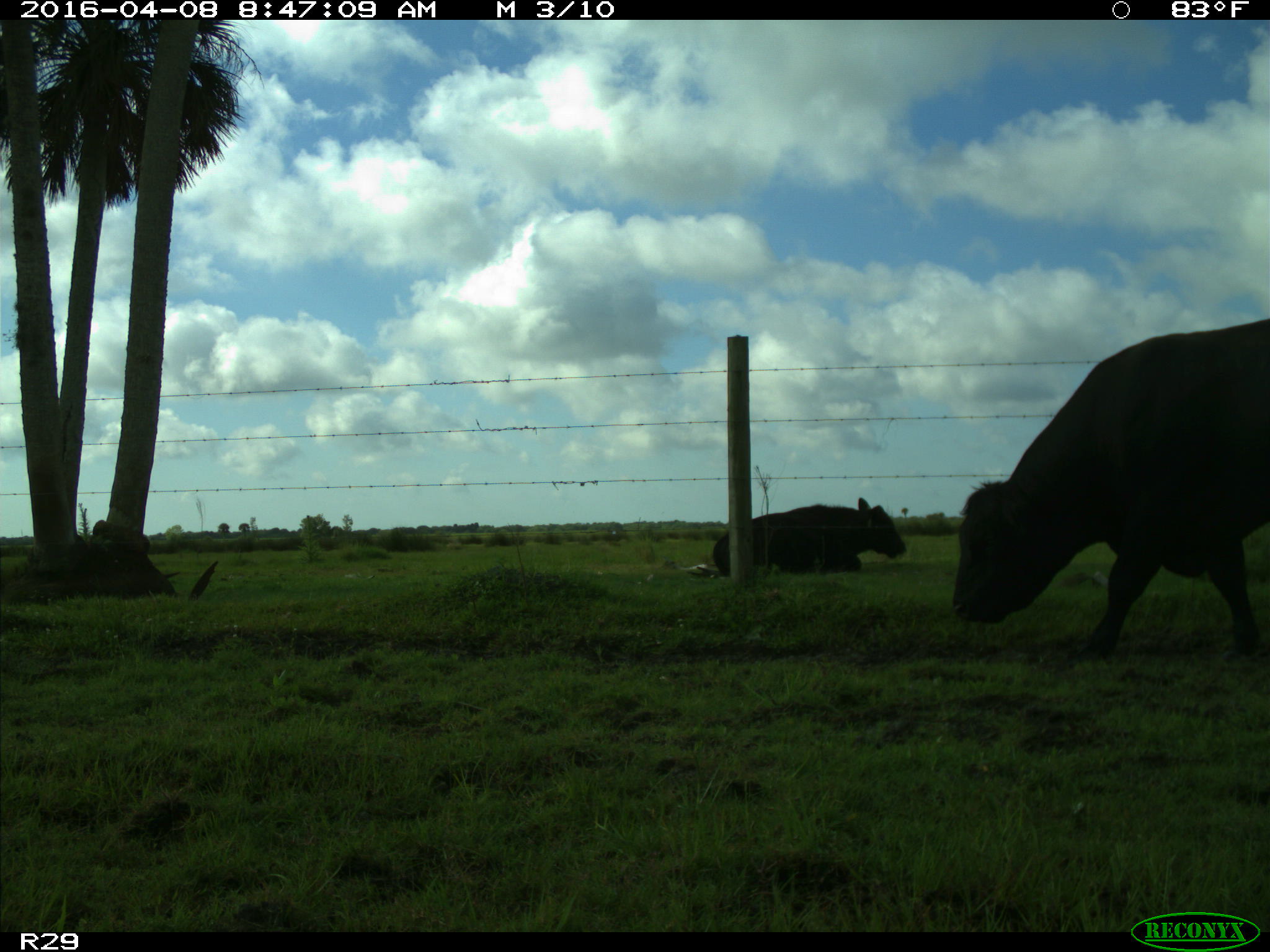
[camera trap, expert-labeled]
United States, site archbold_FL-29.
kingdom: Animalia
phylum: Chordata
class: Mammalia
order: Artiodactyla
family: Bovidae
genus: Bos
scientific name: Bos taurus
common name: domestic cow